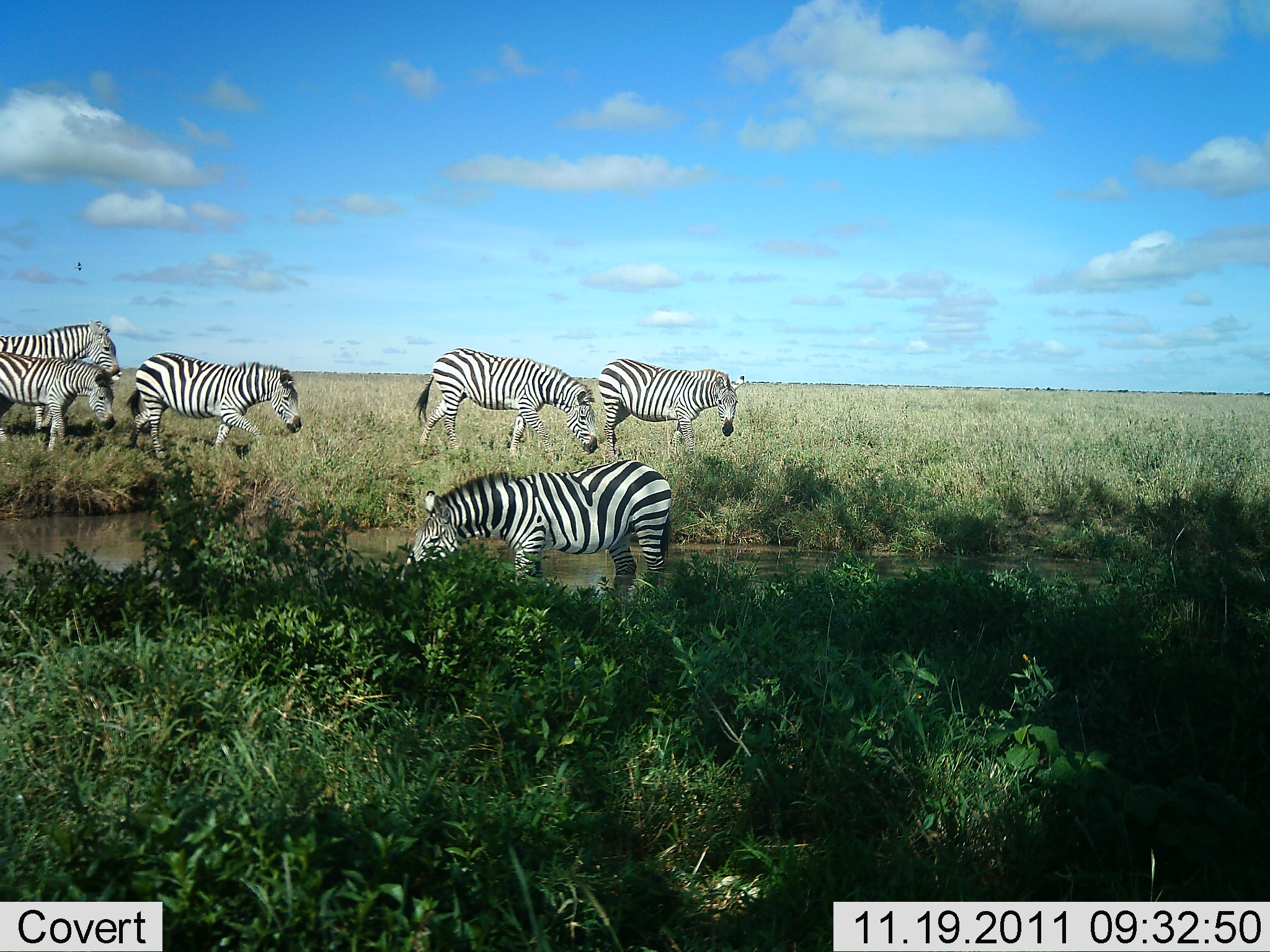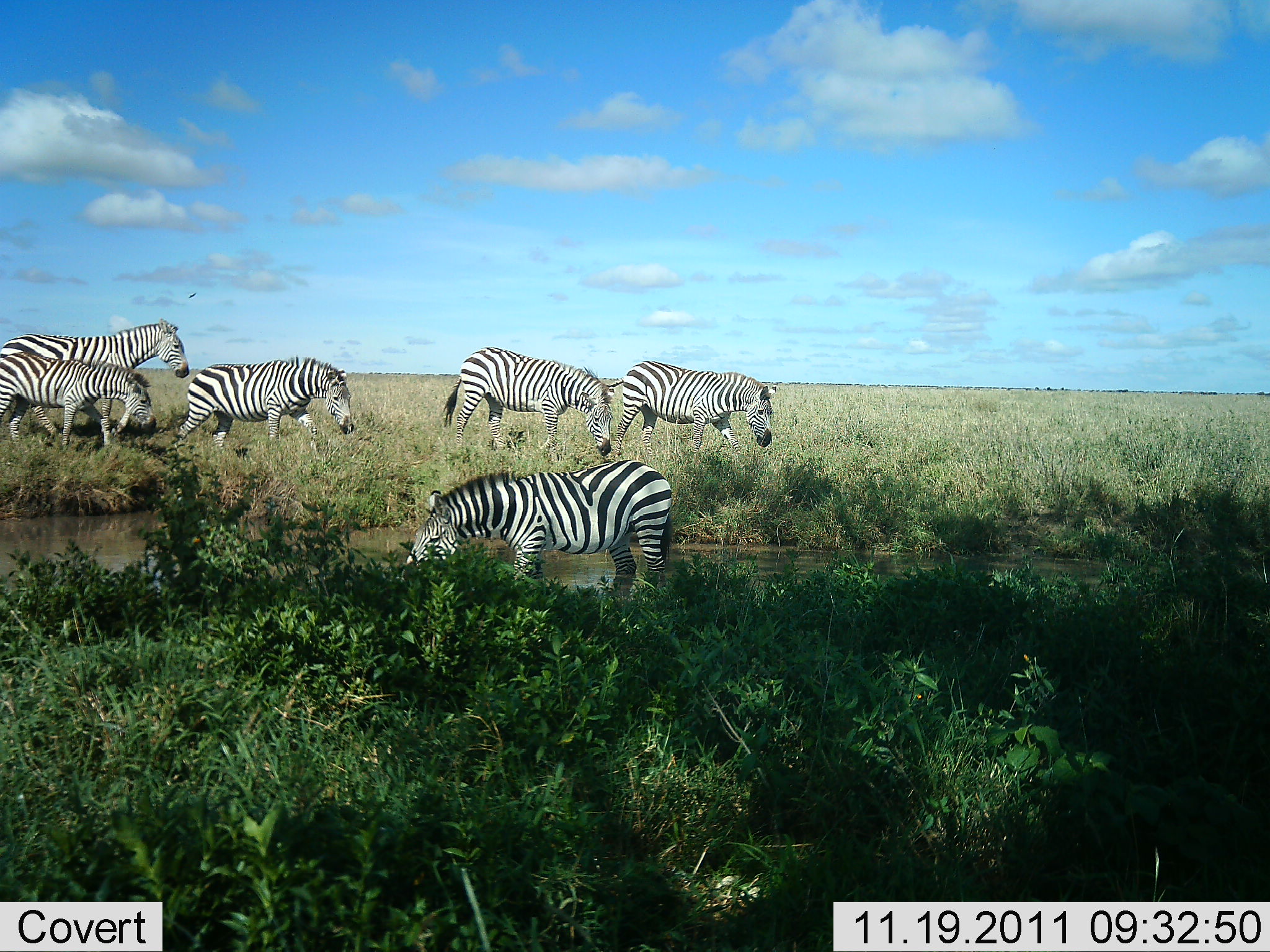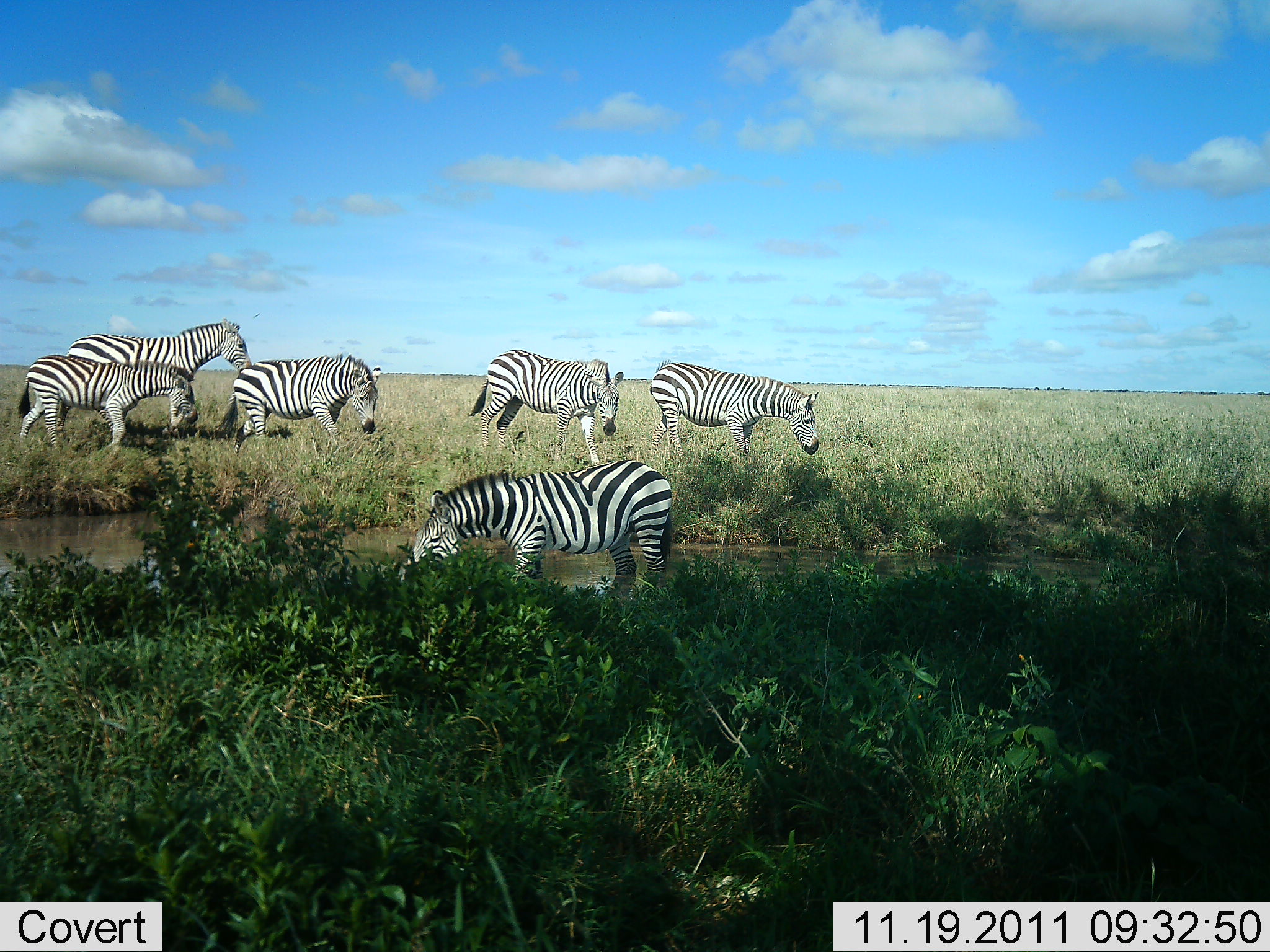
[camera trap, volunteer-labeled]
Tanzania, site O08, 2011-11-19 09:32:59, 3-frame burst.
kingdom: Animalia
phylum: Chordata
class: Mammalia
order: Perissodactyla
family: Equidae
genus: Equus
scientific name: Equus quagga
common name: plains zebra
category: zebra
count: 6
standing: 58%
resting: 0%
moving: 75%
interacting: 0%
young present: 0%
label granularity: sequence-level